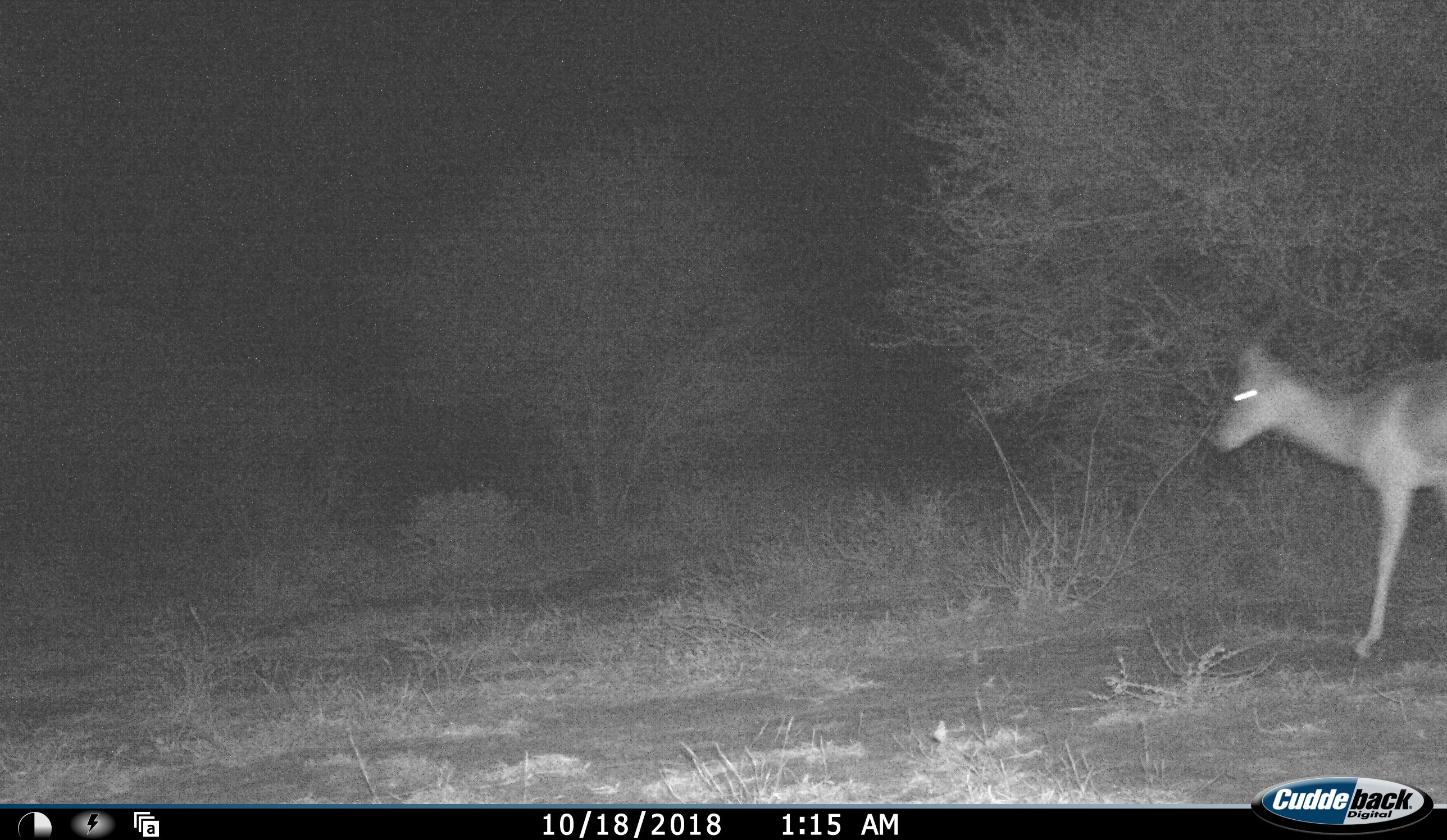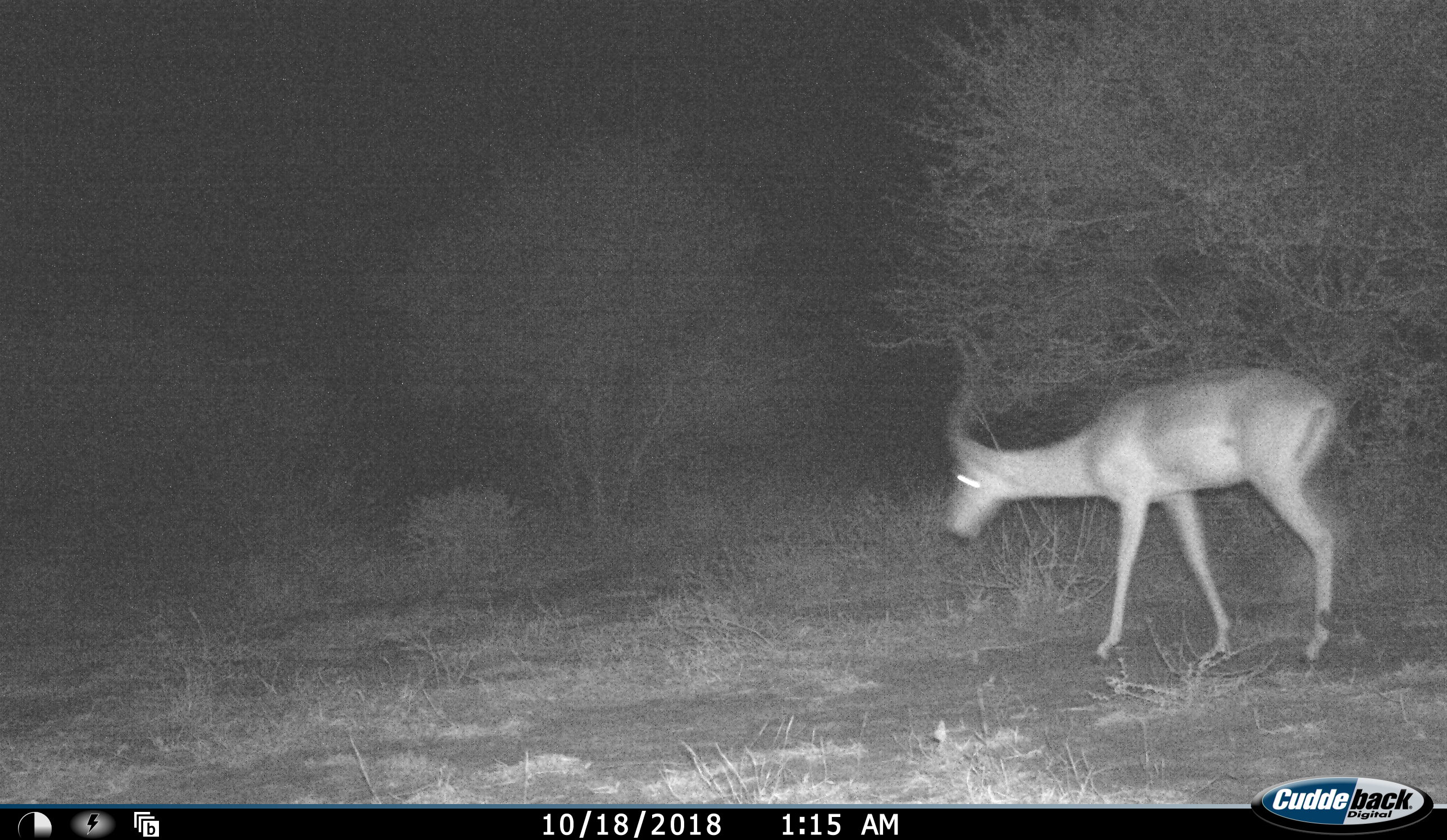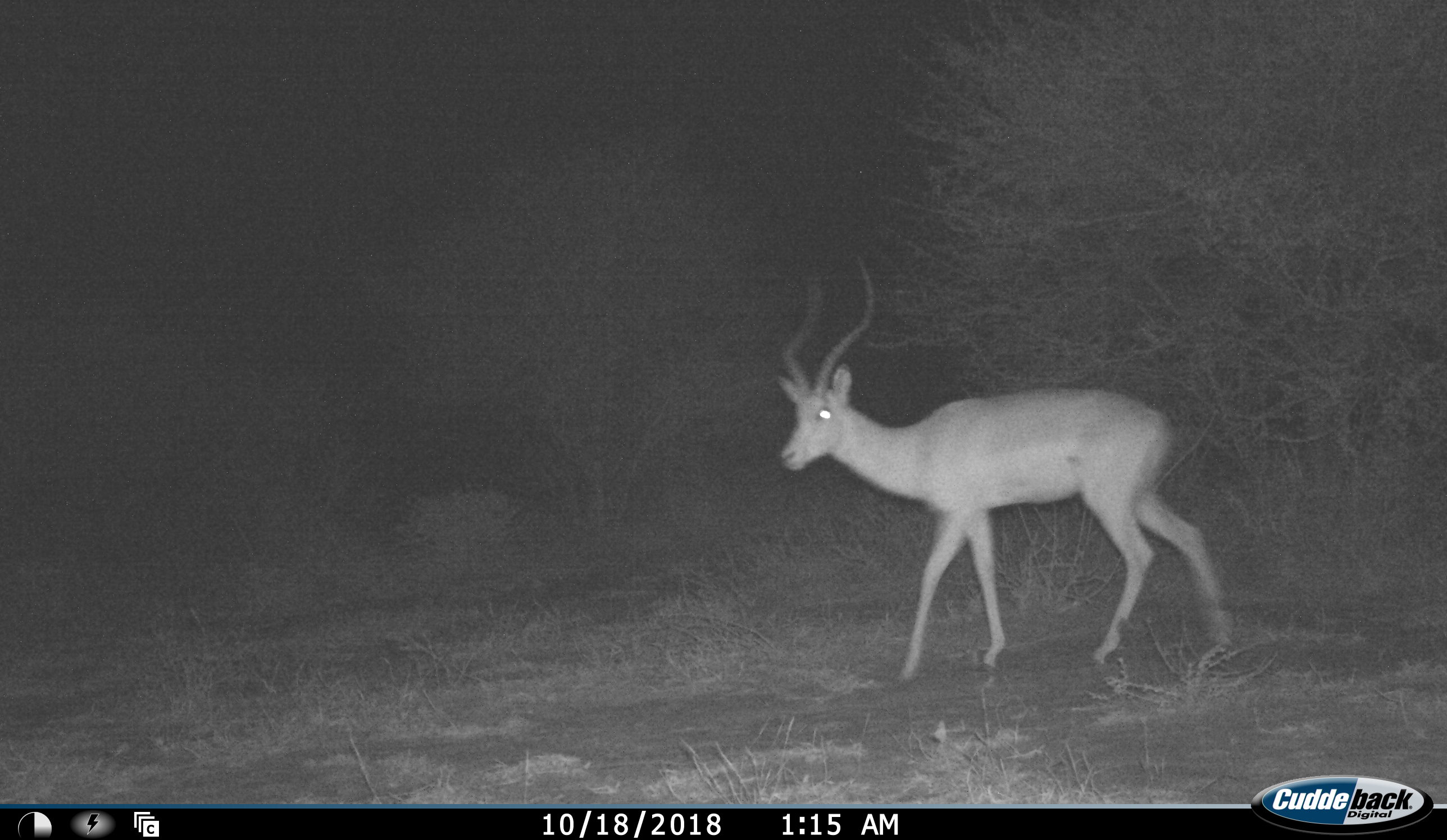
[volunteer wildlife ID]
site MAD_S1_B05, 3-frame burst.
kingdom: Animalia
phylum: Chordata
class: Mammalia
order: Artiodactyla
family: Bovidae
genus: Aepyceros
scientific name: Aepyceros melampus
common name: impala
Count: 1.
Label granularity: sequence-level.